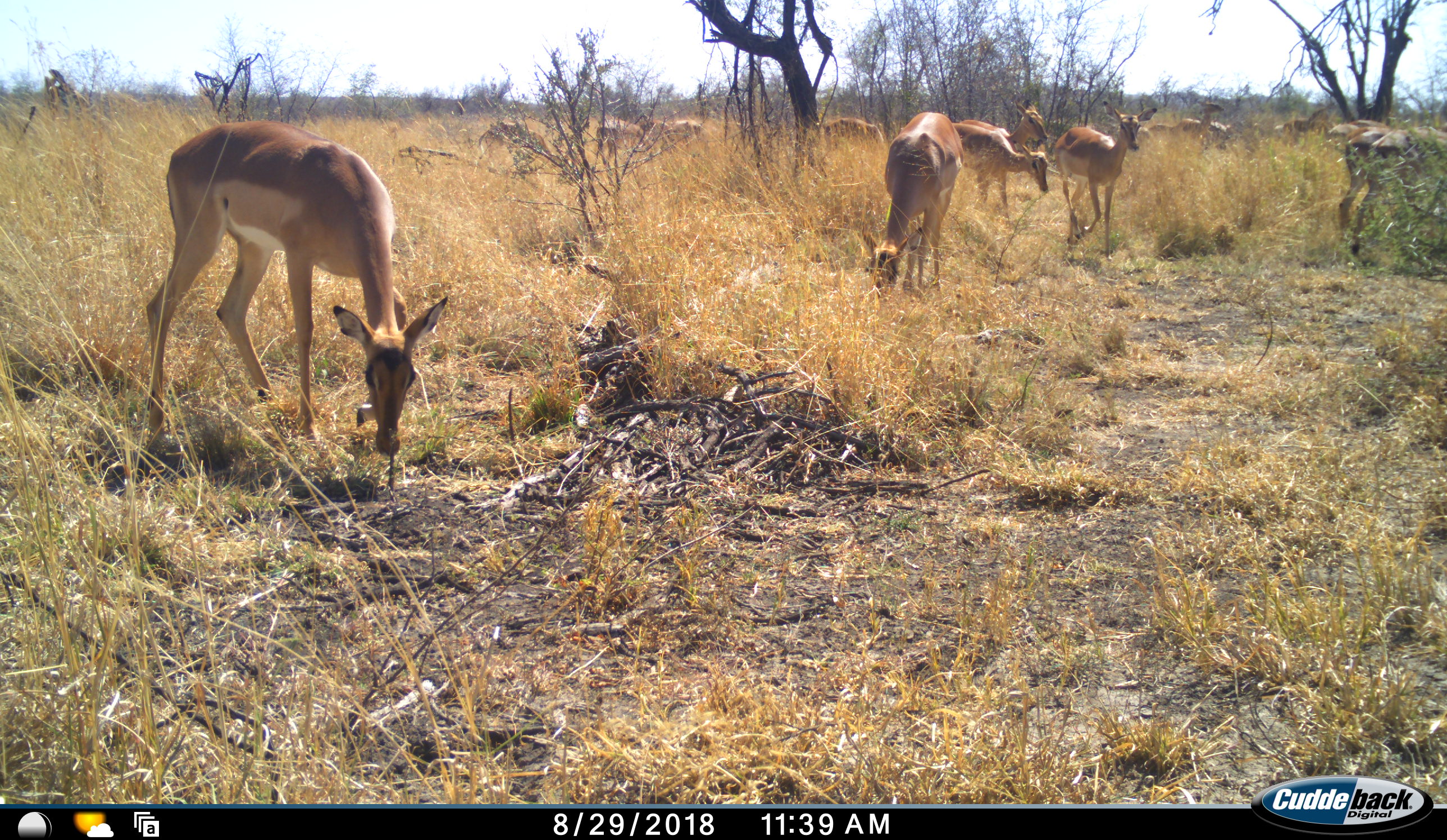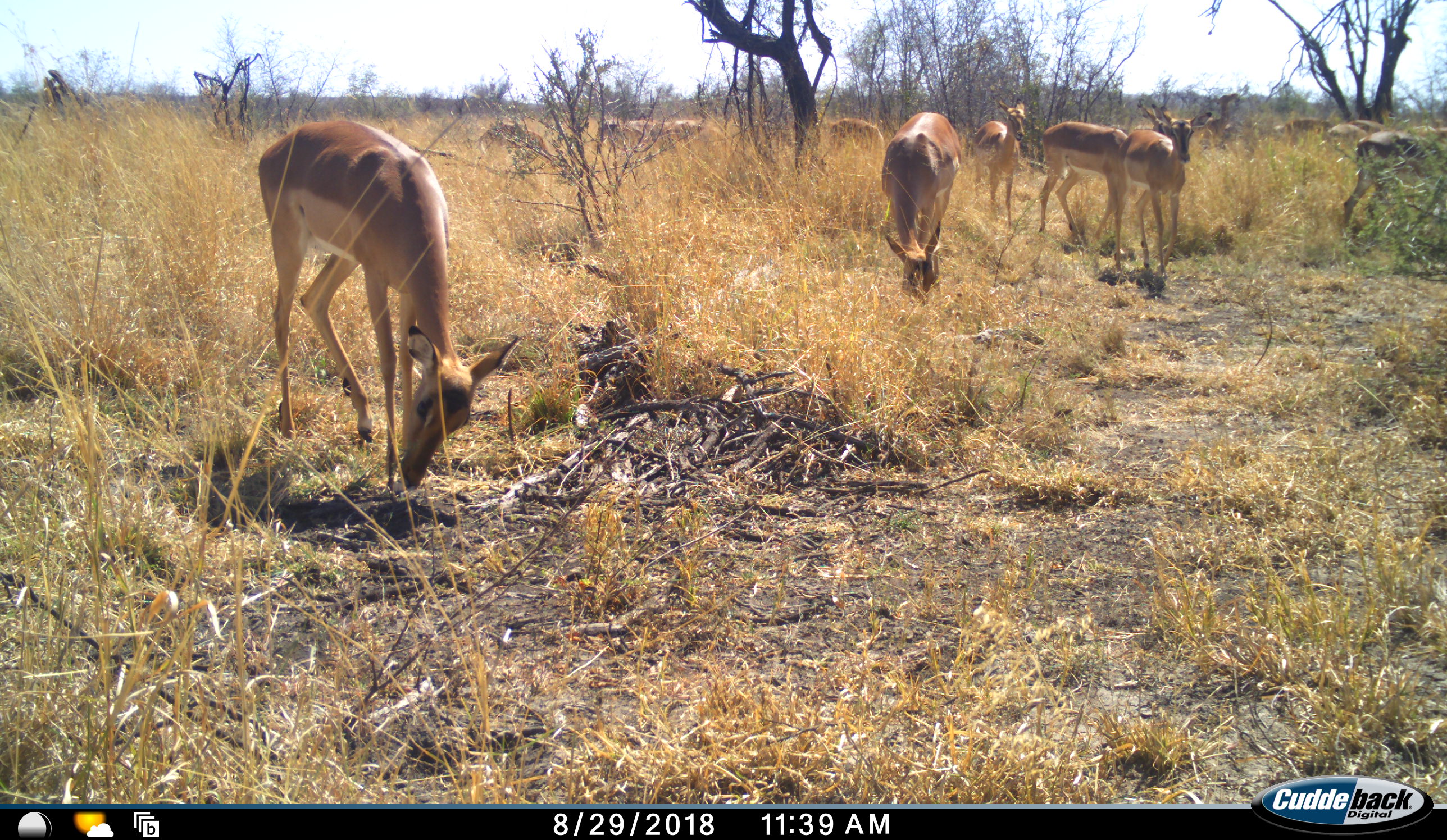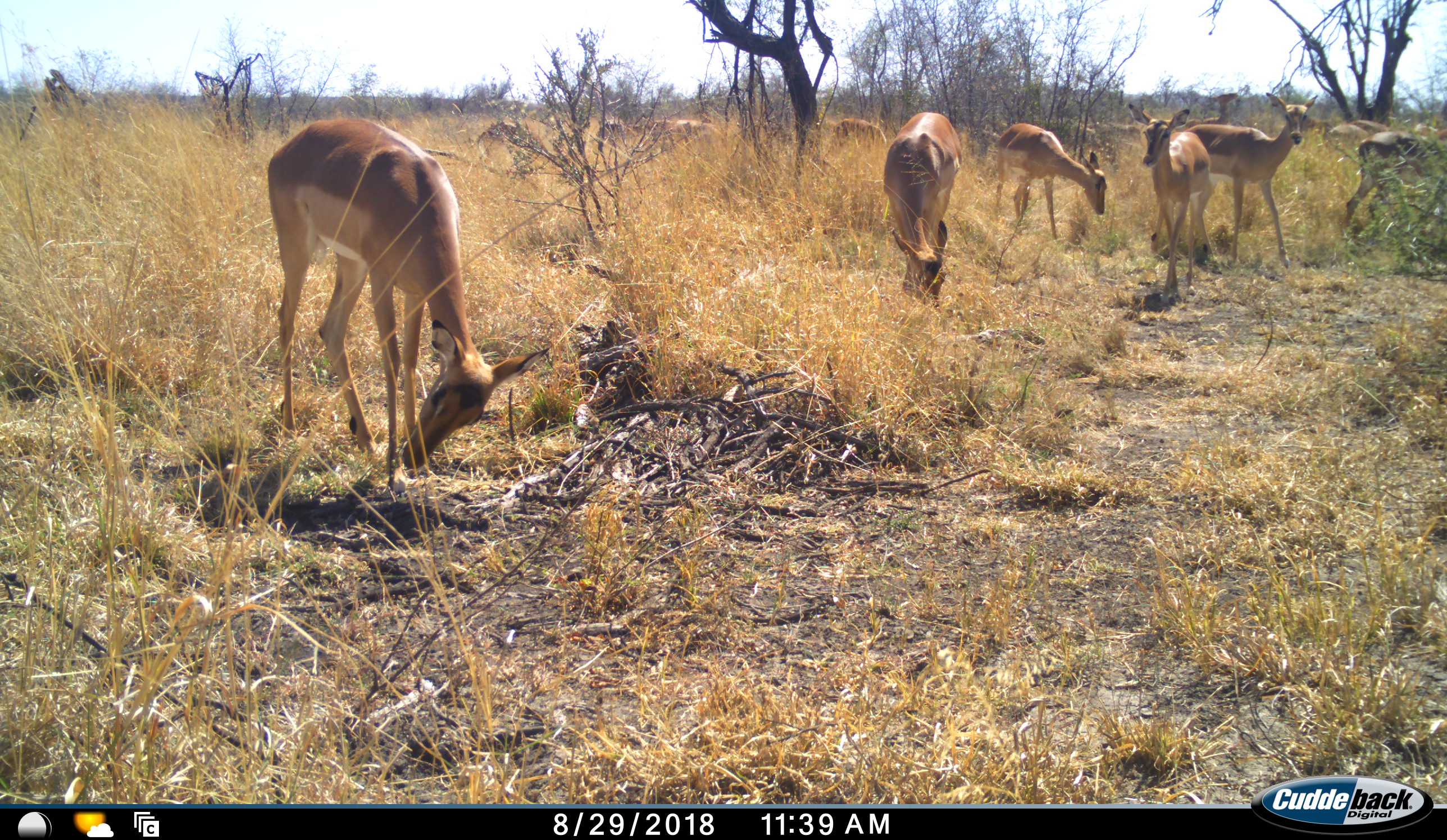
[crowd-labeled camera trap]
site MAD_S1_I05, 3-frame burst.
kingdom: Animalia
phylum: Chordata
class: Mammalia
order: Artiodactyla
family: Bovidae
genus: Aepyceros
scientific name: Aepyceros melampus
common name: impala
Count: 11-50.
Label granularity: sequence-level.